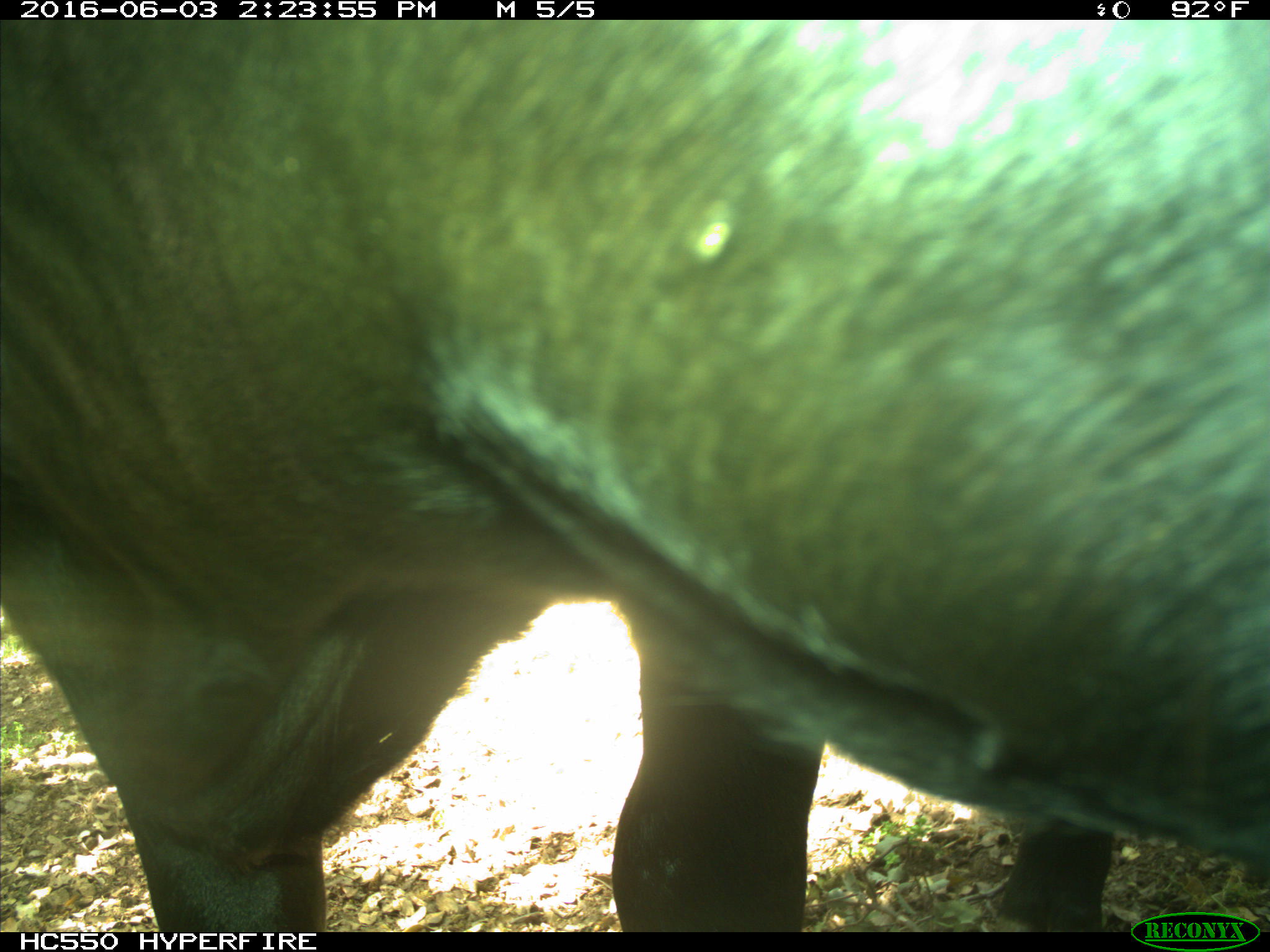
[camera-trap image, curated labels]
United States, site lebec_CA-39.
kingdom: Animalia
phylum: Chordata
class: Mammalia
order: Artiodactyla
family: Bovidae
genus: Bos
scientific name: Bos taurus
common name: domestic cow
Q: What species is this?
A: Bos taurus (domestic cow).